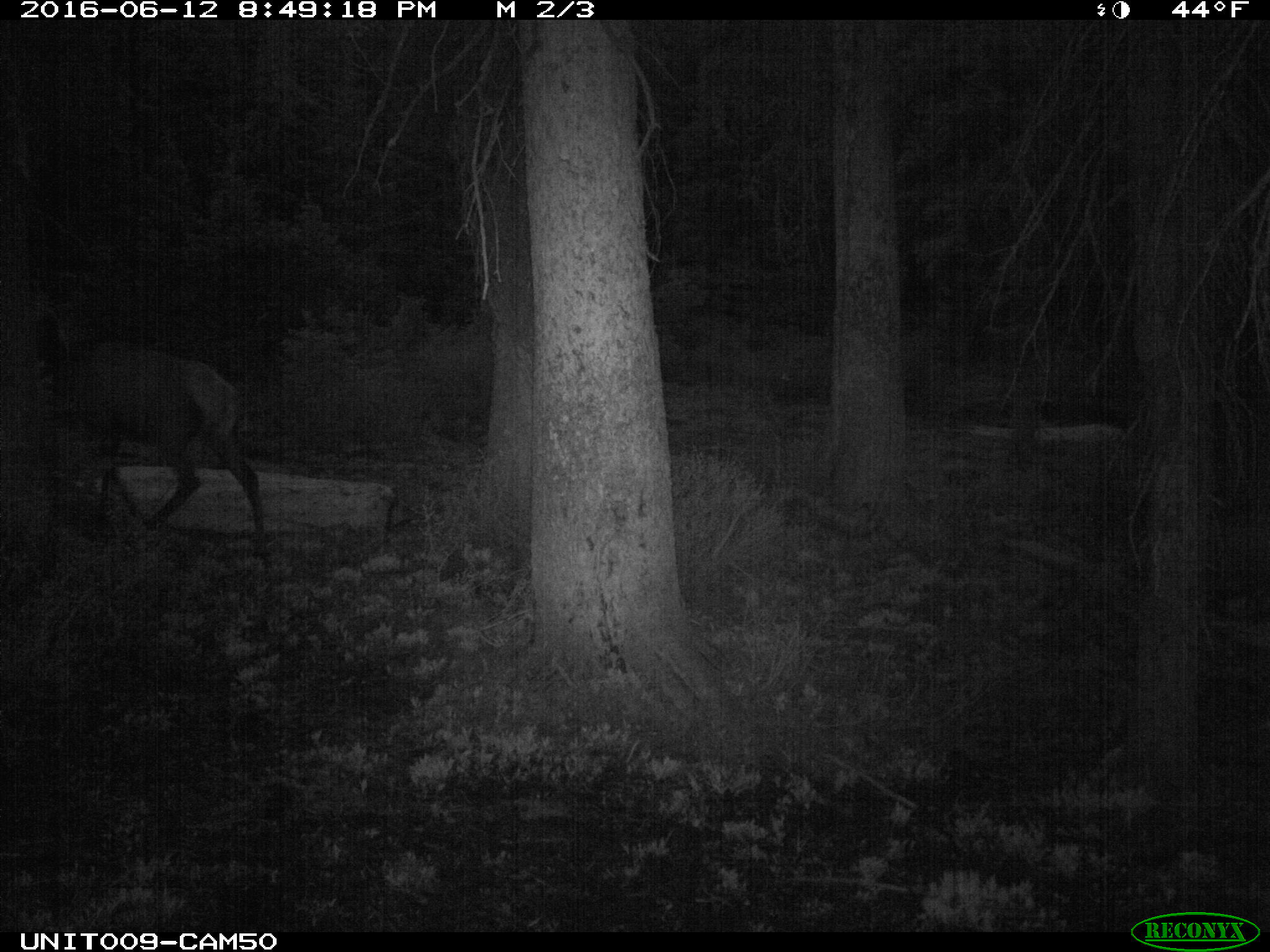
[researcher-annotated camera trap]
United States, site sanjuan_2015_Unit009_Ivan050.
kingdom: Animalia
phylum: Chordata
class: Mammalia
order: Artiodactyla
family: Cervidae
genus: Cervus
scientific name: Cervus elaphus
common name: red deer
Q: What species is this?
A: Cervus elaphus (red deer).